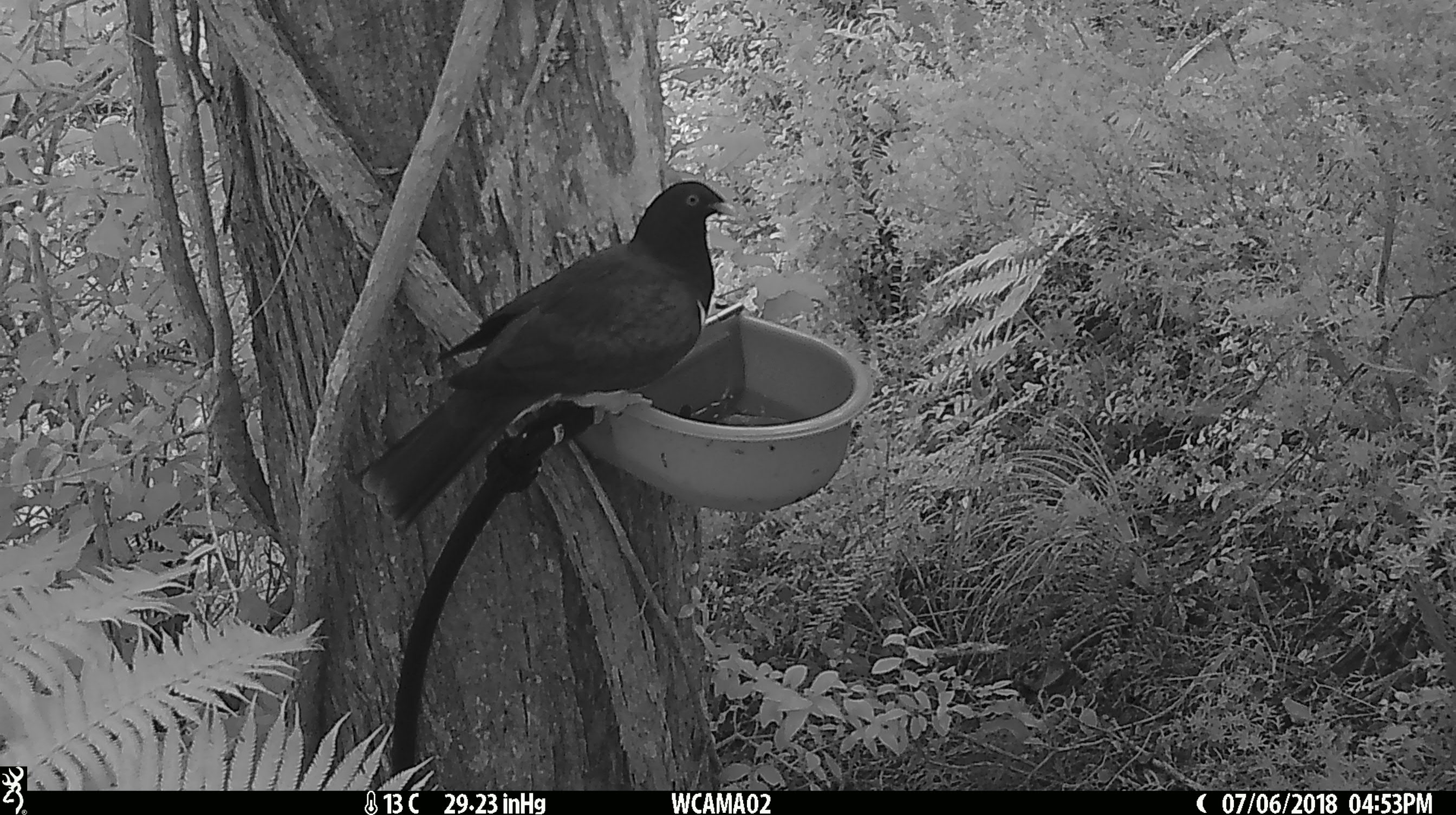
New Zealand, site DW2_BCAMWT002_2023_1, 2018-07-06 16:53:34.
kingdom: Animalia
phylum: Chordata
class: Aves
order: Columbiformes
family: Columbidae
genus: Hemiphaga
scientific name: Hemiphaga novaeseelandiae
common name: new zealand pigeon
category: kereru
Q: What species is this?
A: Kereru (new zealand pigeon) (Hemiphaga novaeseelandiae).